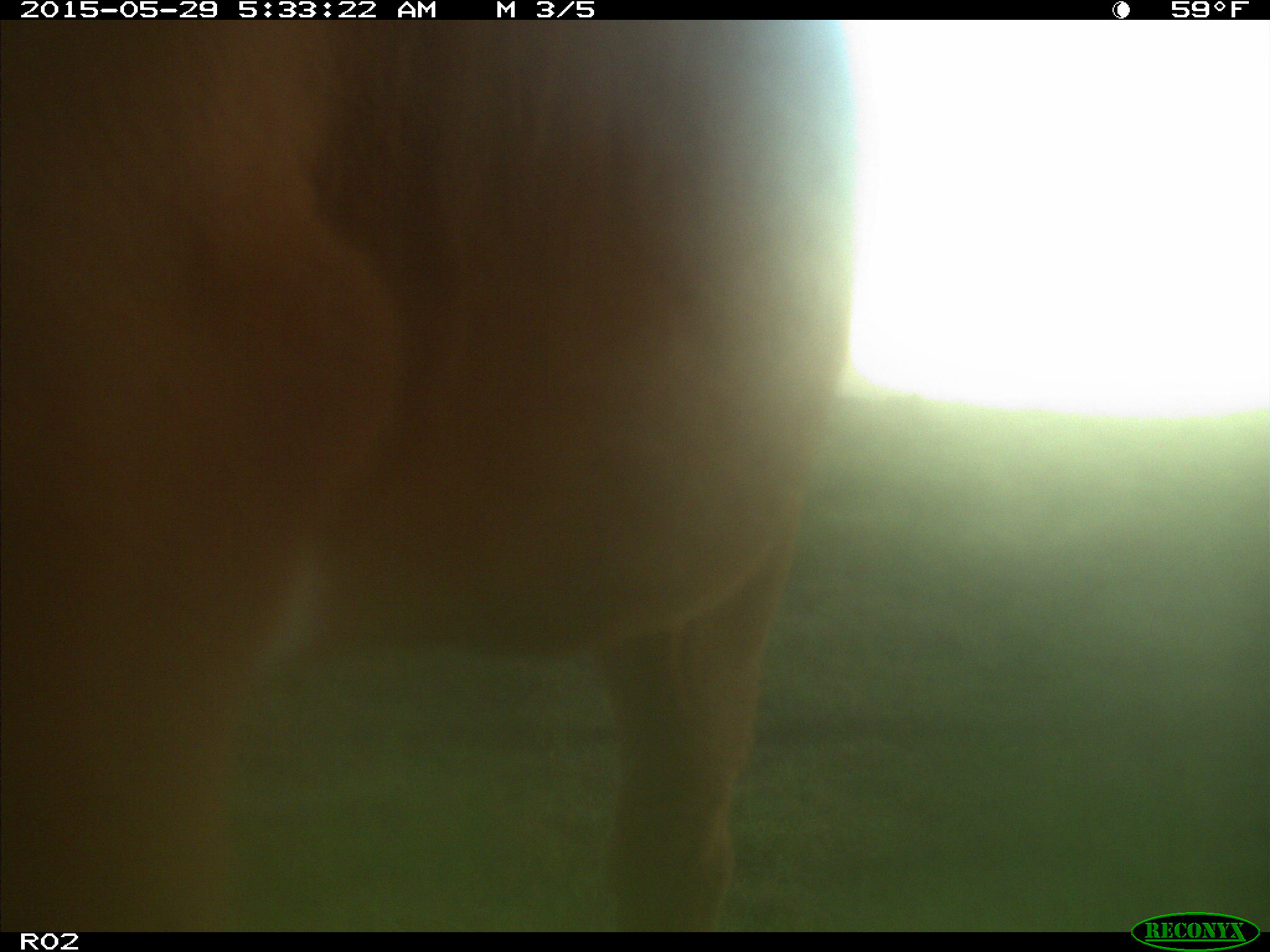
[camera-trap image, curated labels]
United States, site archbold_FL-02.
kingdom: Animalia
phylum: Chordata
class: Mammalia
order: Artiodactyla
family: Bovidae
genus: Bos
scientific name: Bos taurus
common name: domestic cow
Bos taurus (domestic cow).